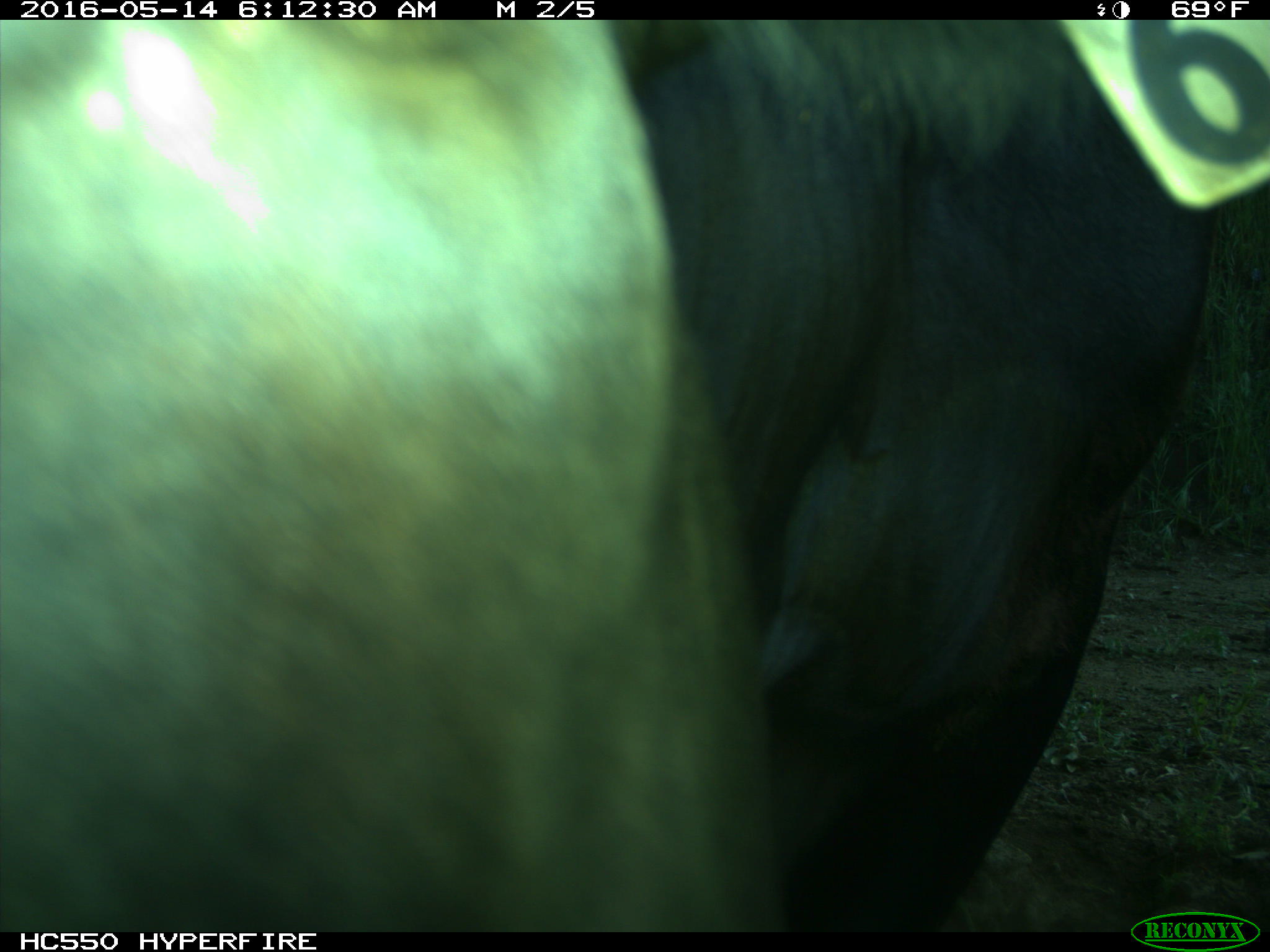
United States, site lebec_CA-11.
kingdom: Animalia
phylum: Chordata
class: Mammalia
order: Artiodactyla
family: Bovidae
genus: Bos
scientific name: Bos taurus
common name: domestic cow